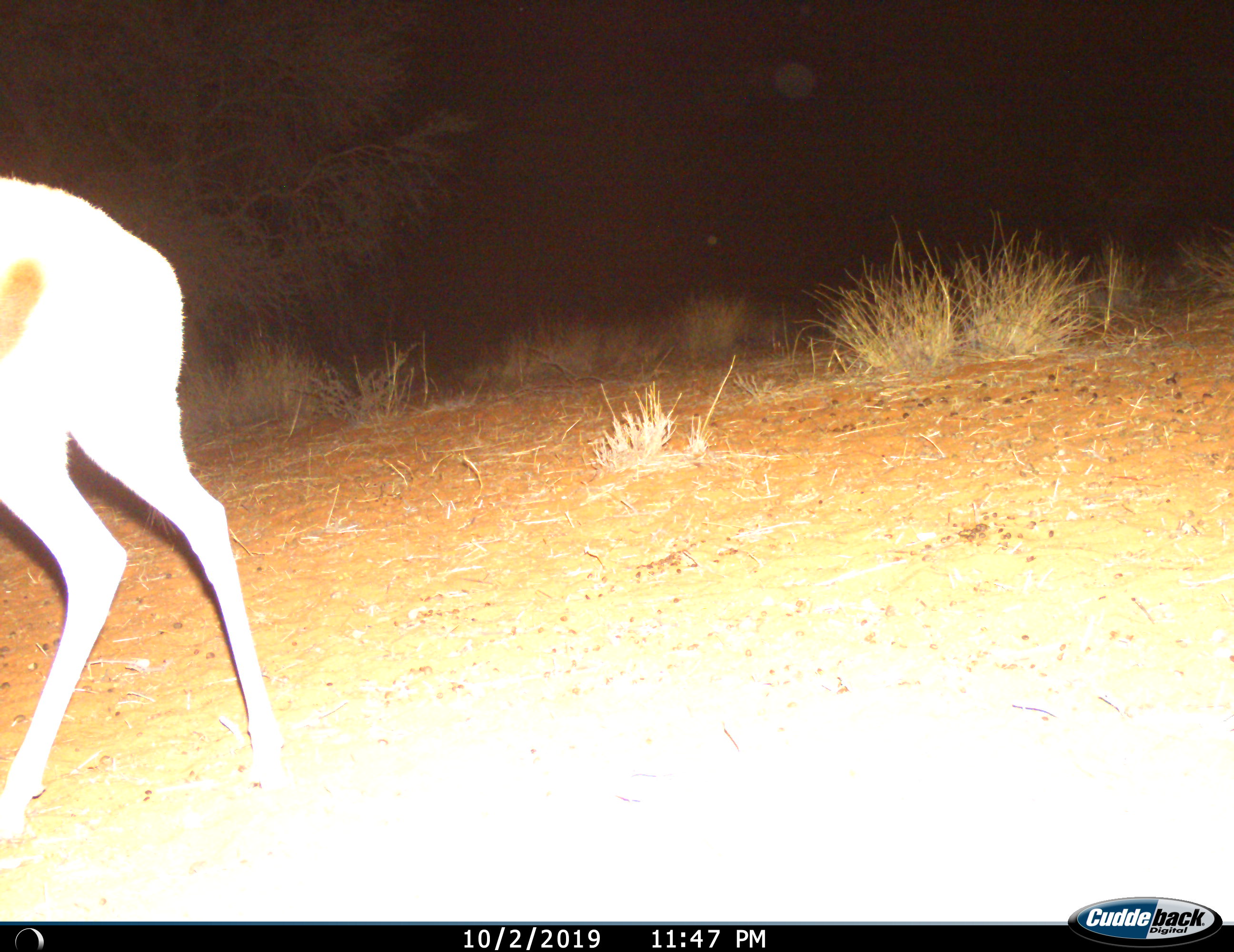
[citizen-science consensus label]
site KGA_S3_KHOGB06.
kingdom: Animalia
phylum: Chordata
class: Mammalia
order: Artiodactyla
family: Bovidae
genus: Antidorcas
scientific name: Antidorcas marsupialis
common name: springbok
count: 1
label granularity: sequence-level